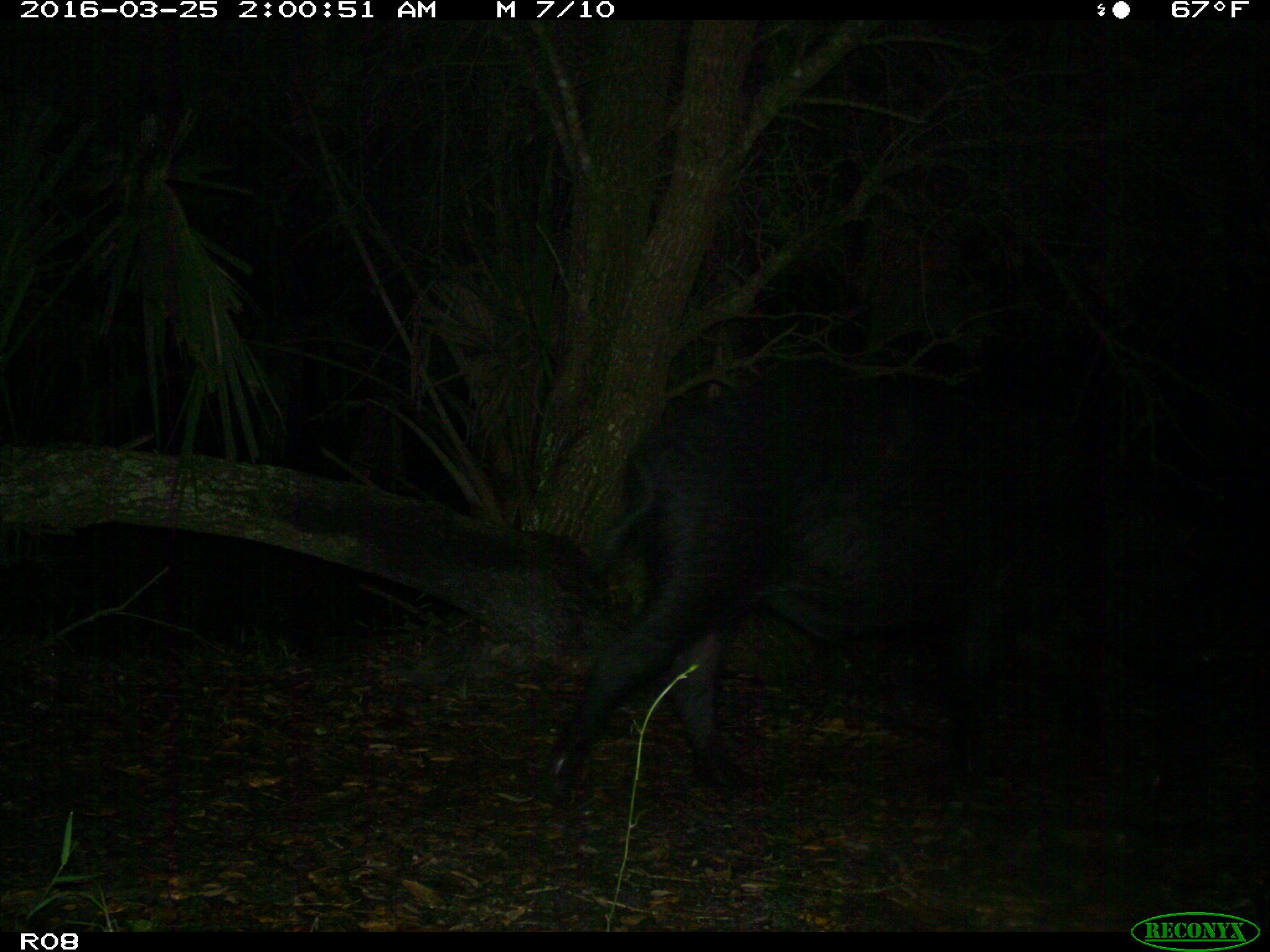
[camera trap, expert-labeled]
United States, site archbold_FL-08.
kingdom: Animalia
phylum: Chordata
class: Mammalia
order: Artiodactyla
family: Suidae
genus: Sus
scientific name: Sus scrofa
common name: wild boar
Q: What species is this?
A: Sus scrofa (wild boar).